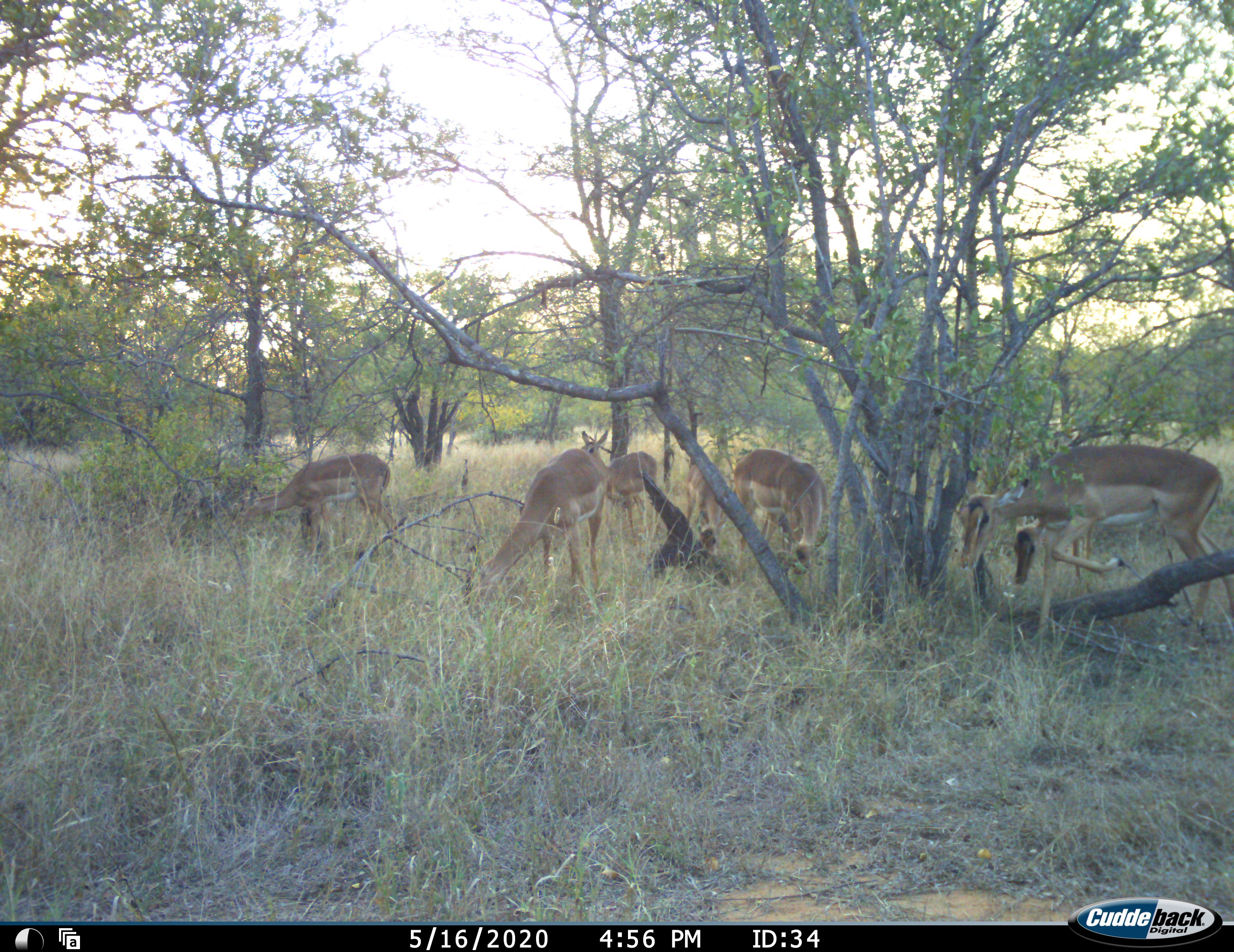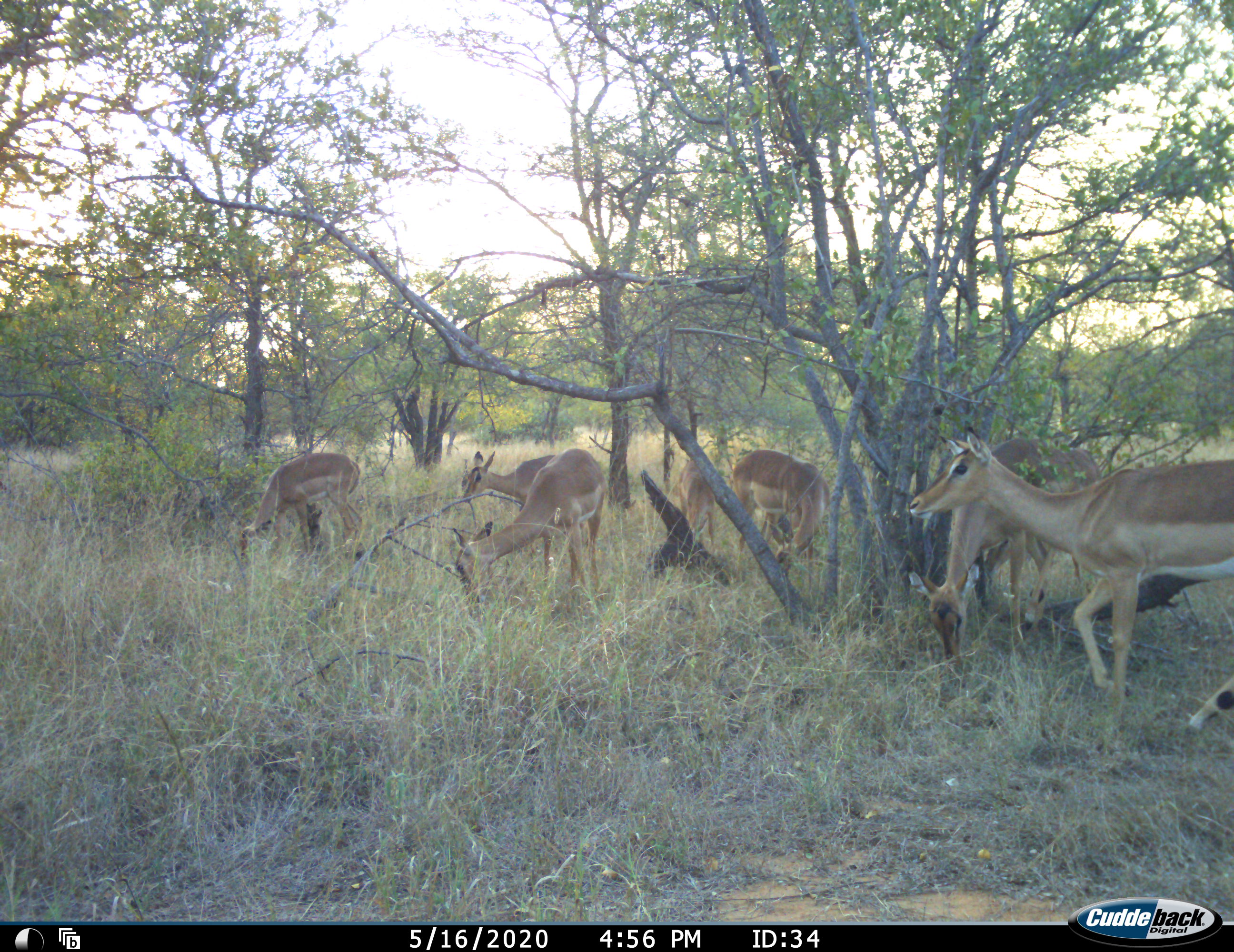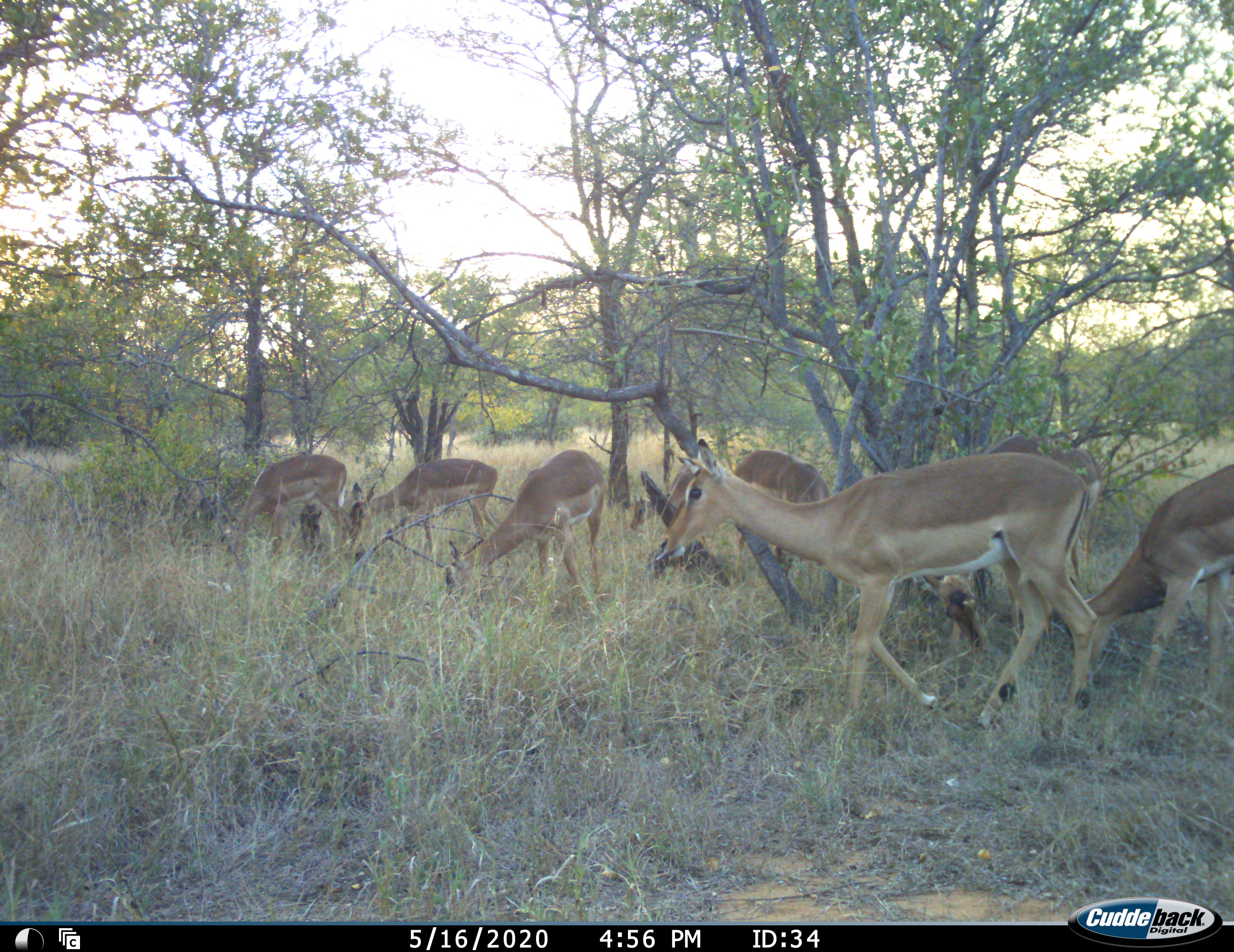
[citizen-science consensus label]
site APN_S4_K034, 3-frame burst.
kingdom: Animalia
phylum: Chordata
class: Mammalia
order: Artiodactyla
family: Bovidae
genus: Aepyceros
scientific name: Aepyceros melampus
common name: impala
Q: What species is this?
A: Impala (Aepyceros melampus).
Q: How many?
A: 7.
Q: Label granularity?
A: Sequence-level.